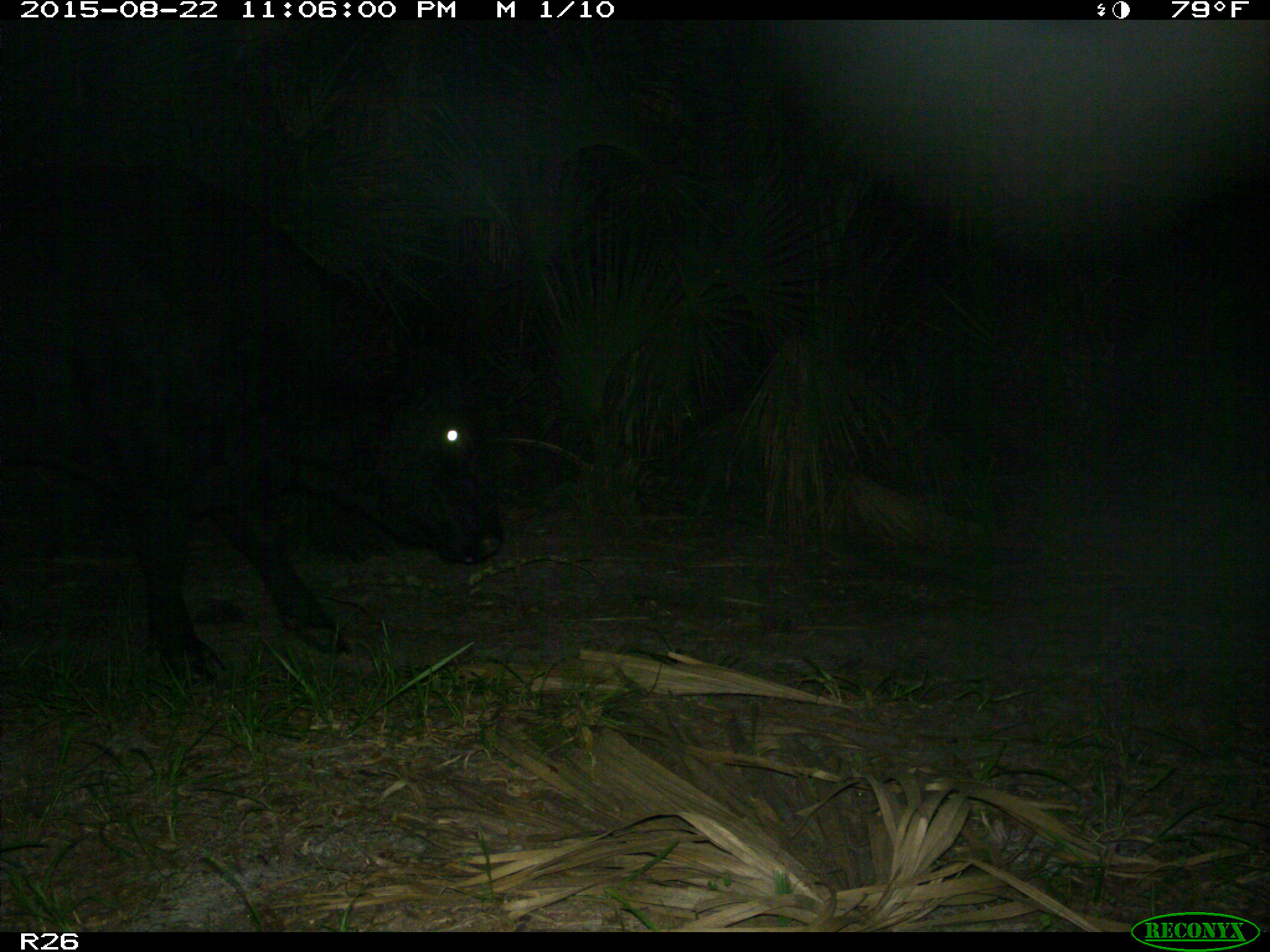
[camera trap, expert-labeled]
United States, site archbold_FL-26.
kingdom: Animalia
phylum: Chordata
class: Mammalia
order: Artiodactyla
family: Bovidae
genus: Bos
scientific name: Bos taurus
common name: domestic cow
Bos taurus (domestic cow).